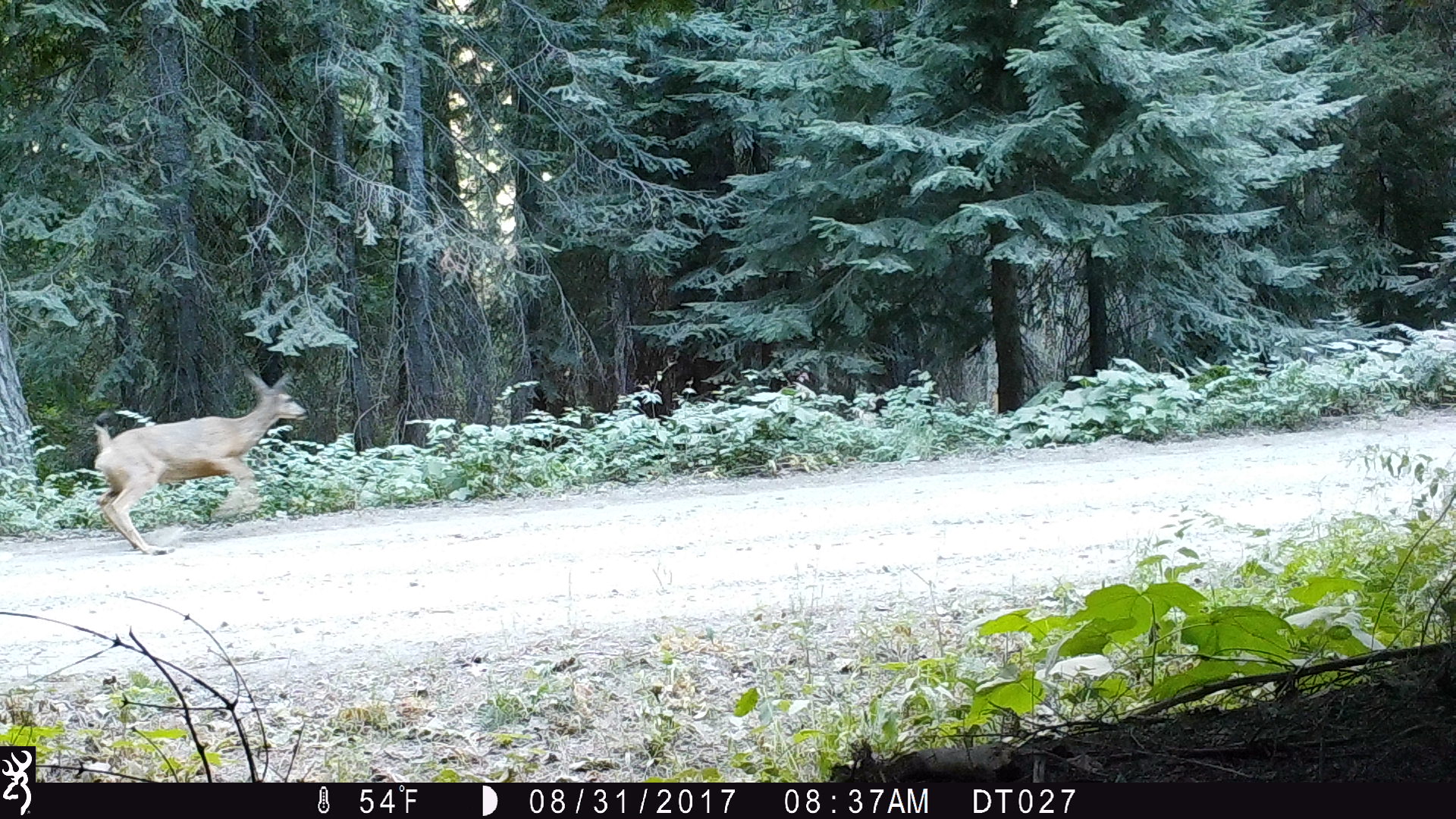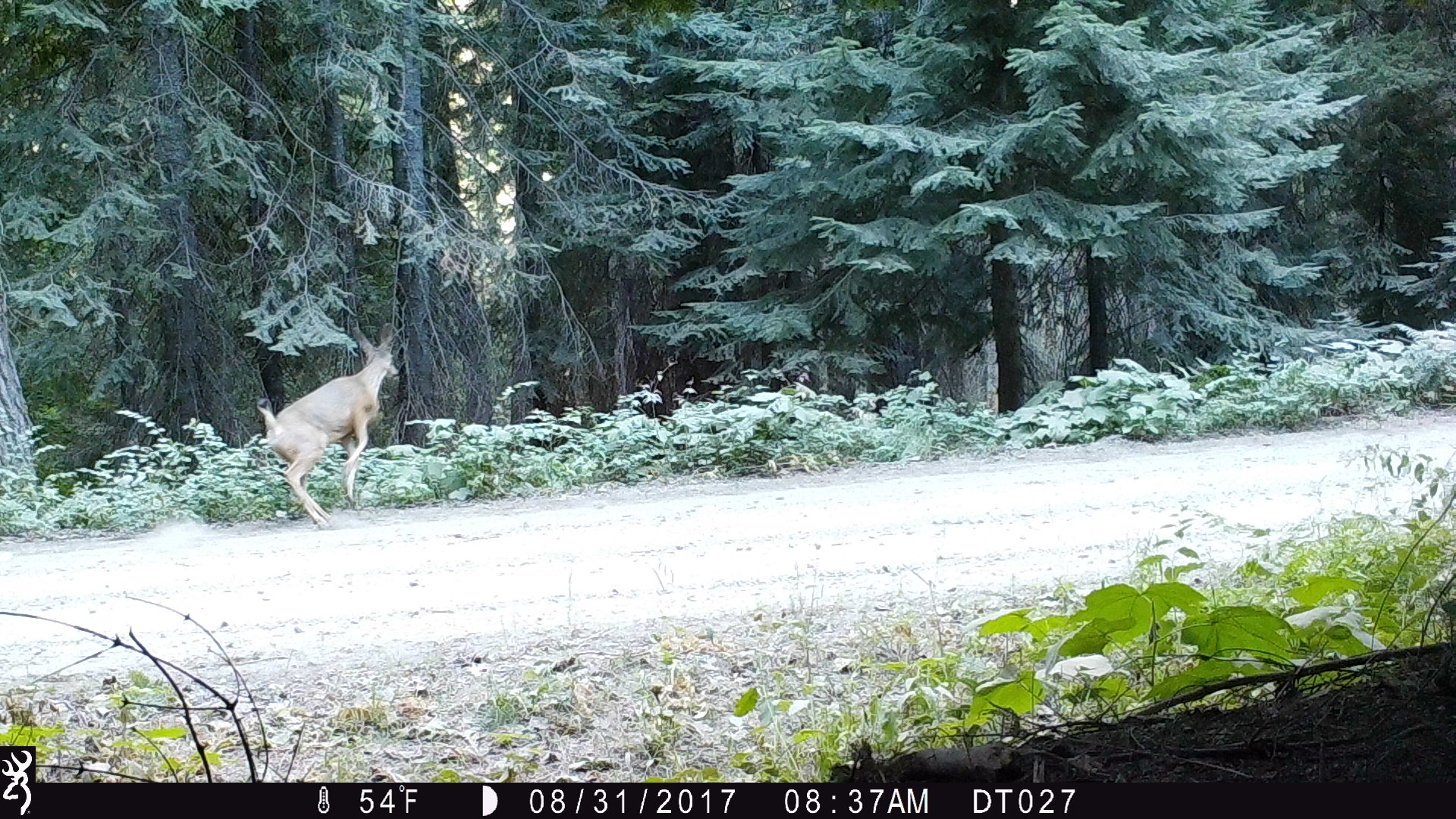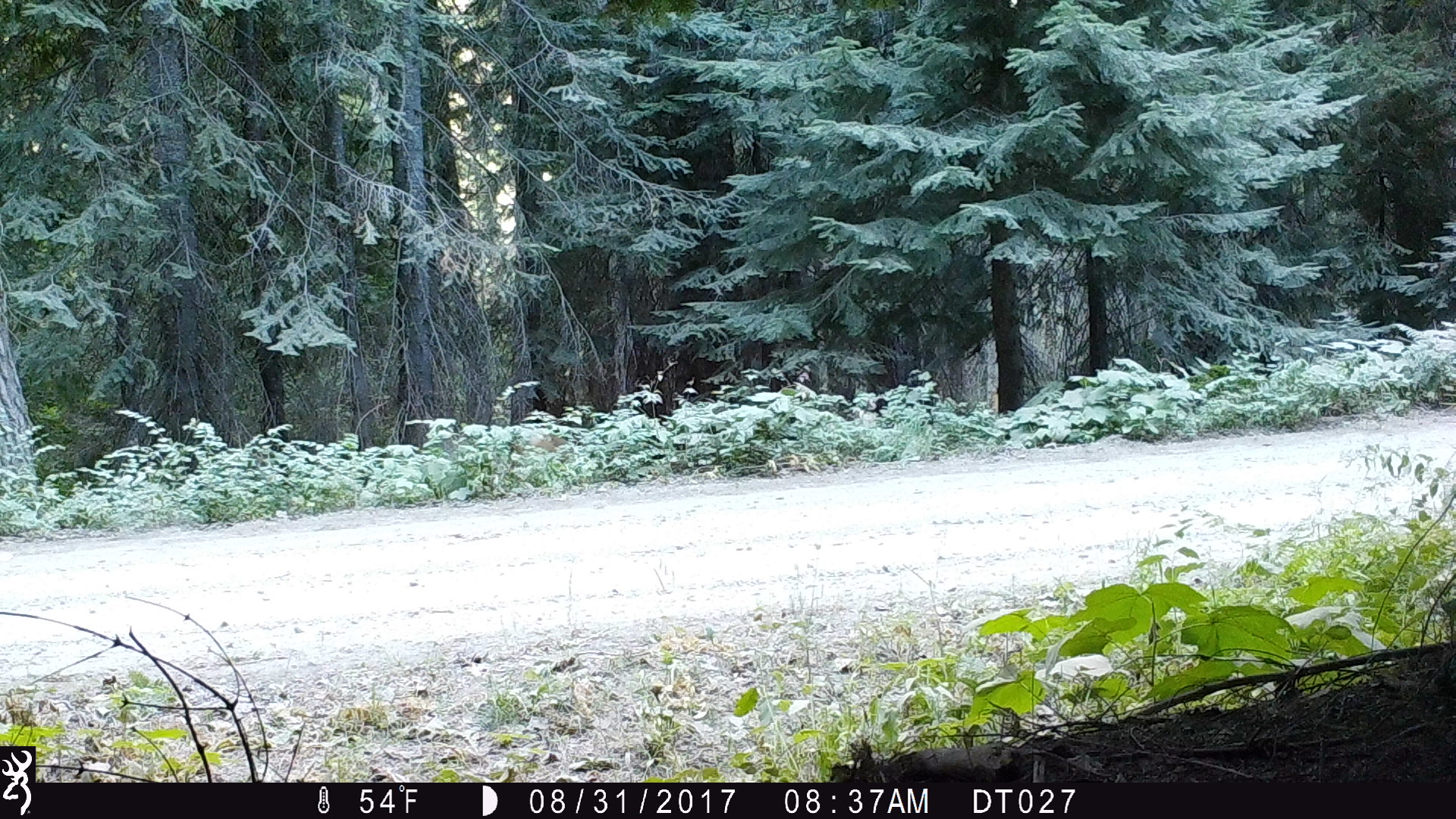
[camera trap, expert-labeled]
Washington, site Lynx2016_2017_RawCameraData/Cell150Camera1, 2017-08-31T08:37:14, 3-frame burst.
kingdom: Animalia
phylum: Chordata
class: Mammalia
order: Artiodactyla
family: Cervidae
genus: Odocoileus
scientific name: Odocoileus hemionus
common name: mule deer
Odocoileus hemionus (mule deer). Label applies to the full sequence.